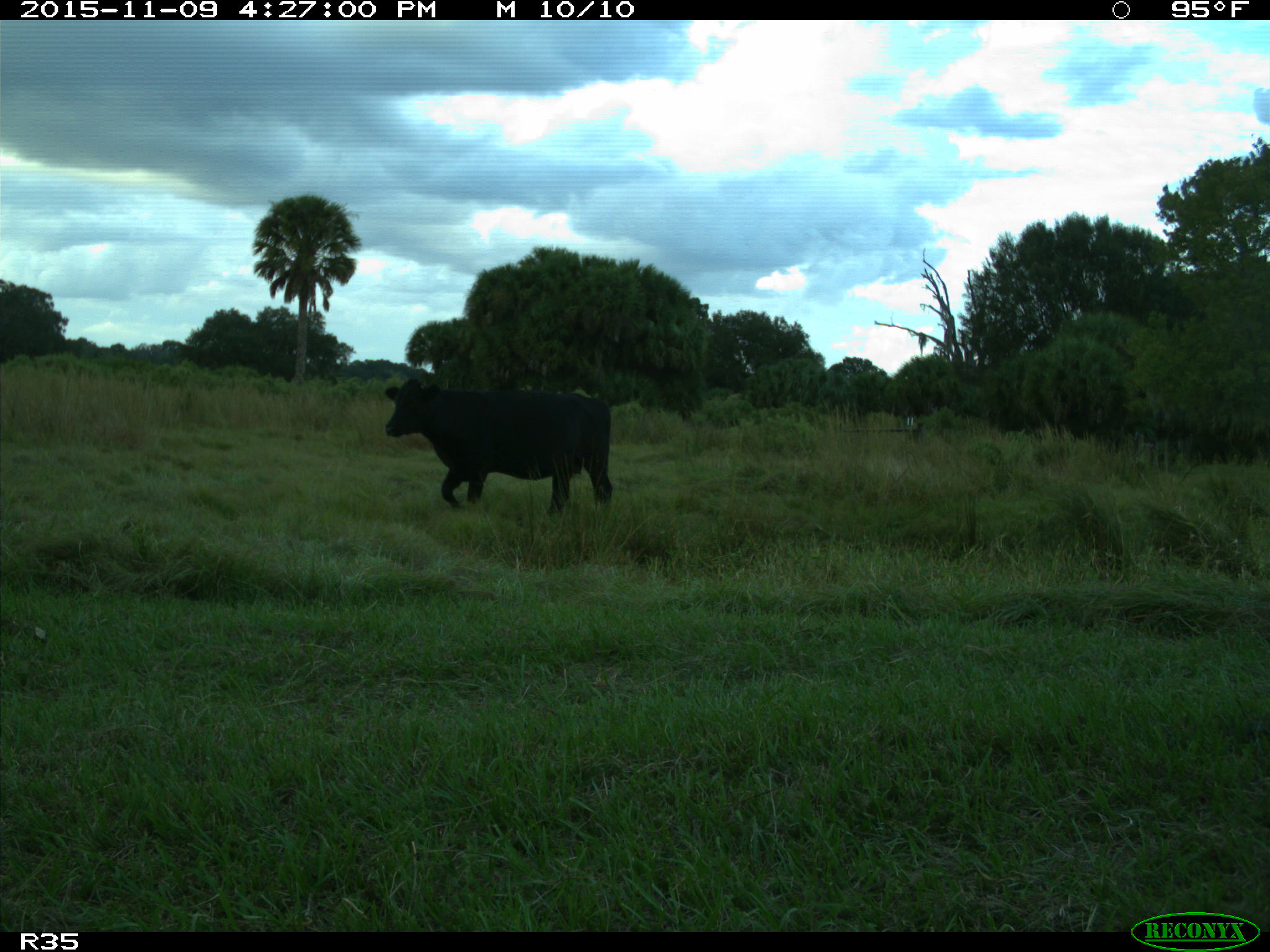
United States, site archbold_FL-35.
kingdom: Animalia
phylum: Chordata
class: Mammalia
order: Artiodactyla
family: Bovidae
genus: Bos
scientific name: Bos taurus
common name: domestic cow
Bos taurus (domestic cow).